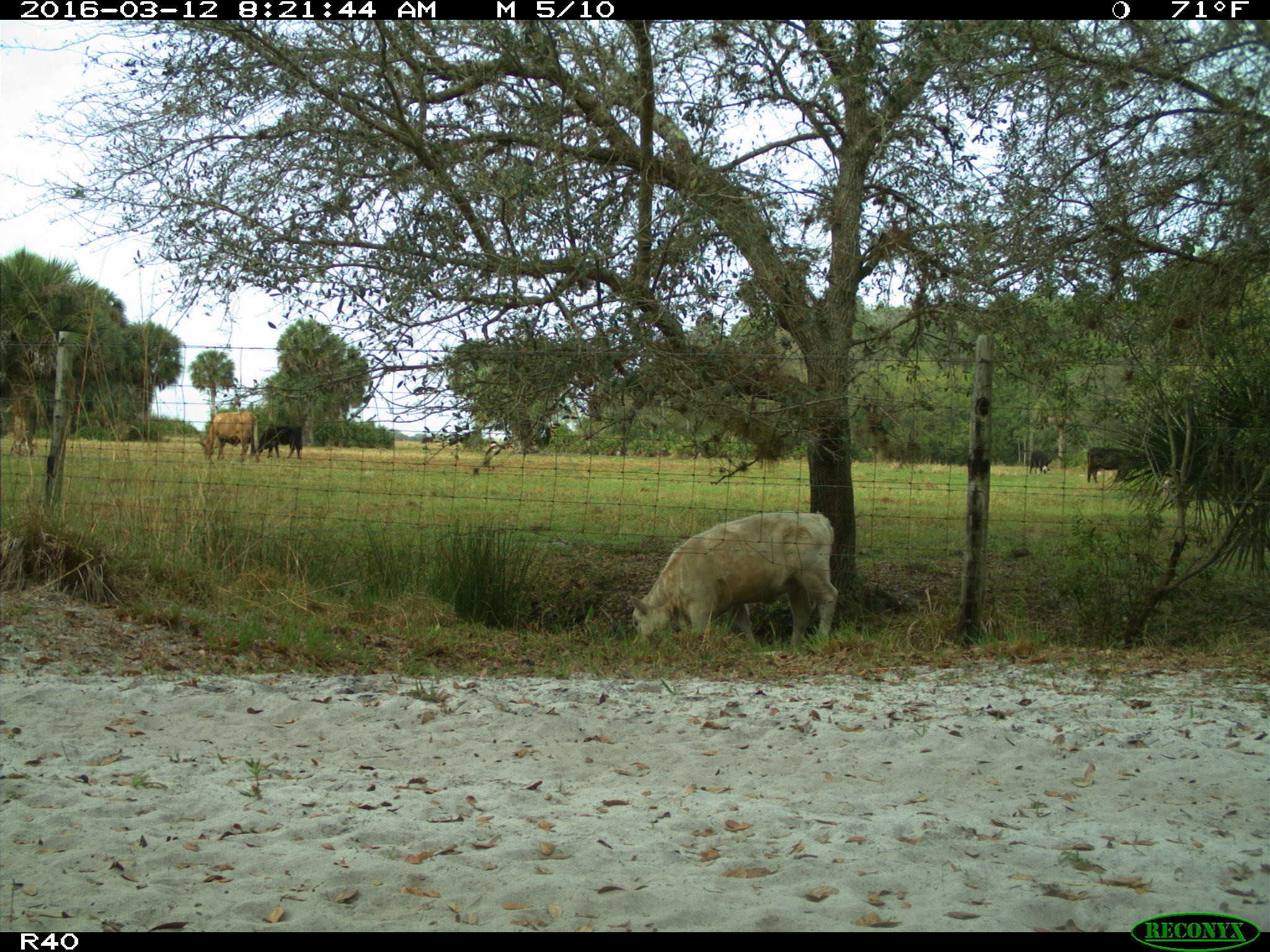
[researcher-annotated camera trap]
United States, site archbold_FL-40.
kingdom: Animalia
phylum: Chordata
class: Mammalia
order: Artiodactyla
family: Bovidae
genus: Bos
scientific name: Bos taurus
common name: domestic cow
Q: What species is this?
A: Bos taurus (domestic cow).